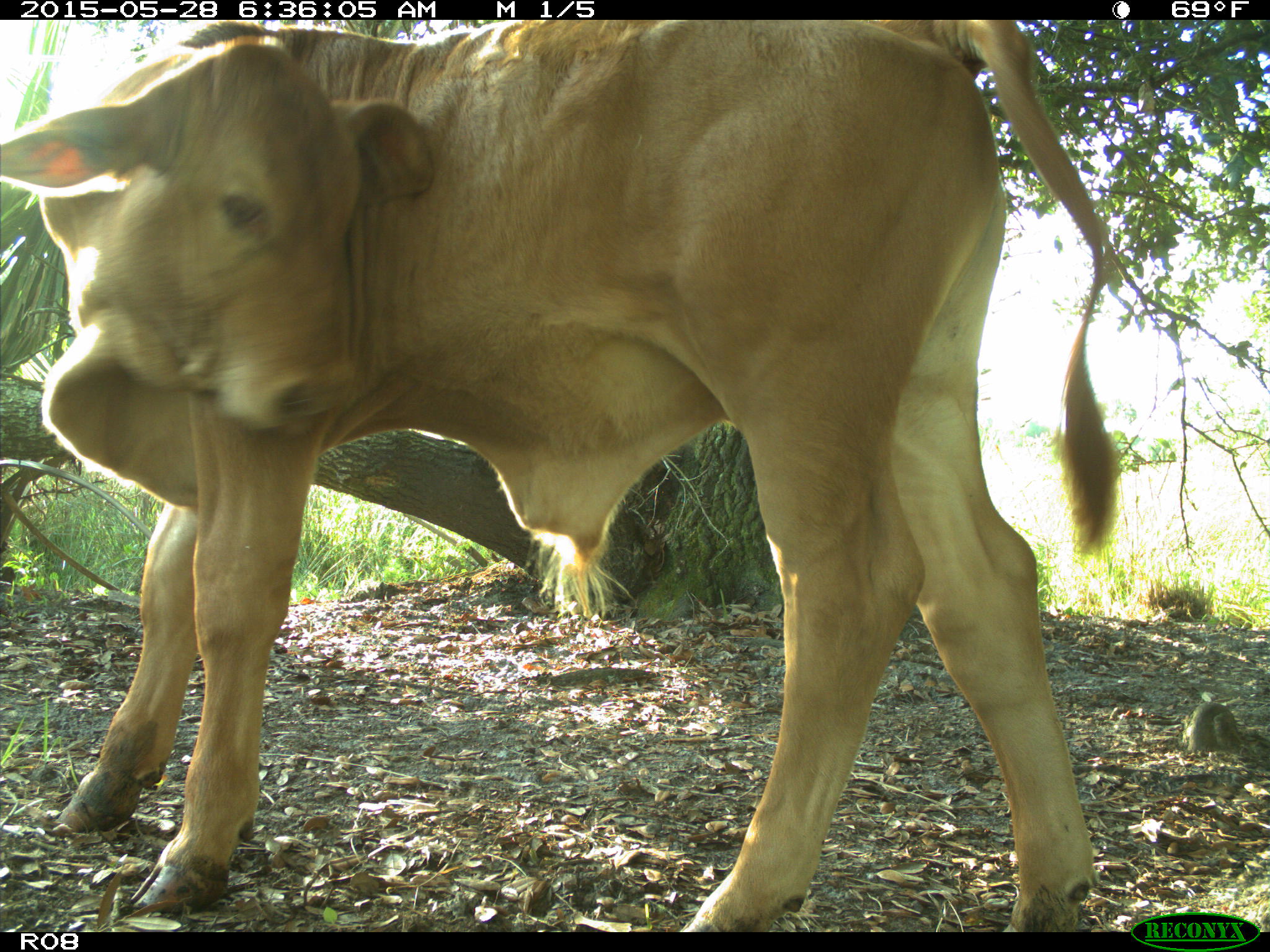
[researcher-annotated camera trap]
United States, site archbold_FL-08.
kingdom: Animalia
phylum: Chordata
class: Mammalia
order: Artiodactyla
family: Bovidae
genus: Bos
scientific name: Bos taurus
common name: domestic cow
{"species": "Bos taurus (domestic cow)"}